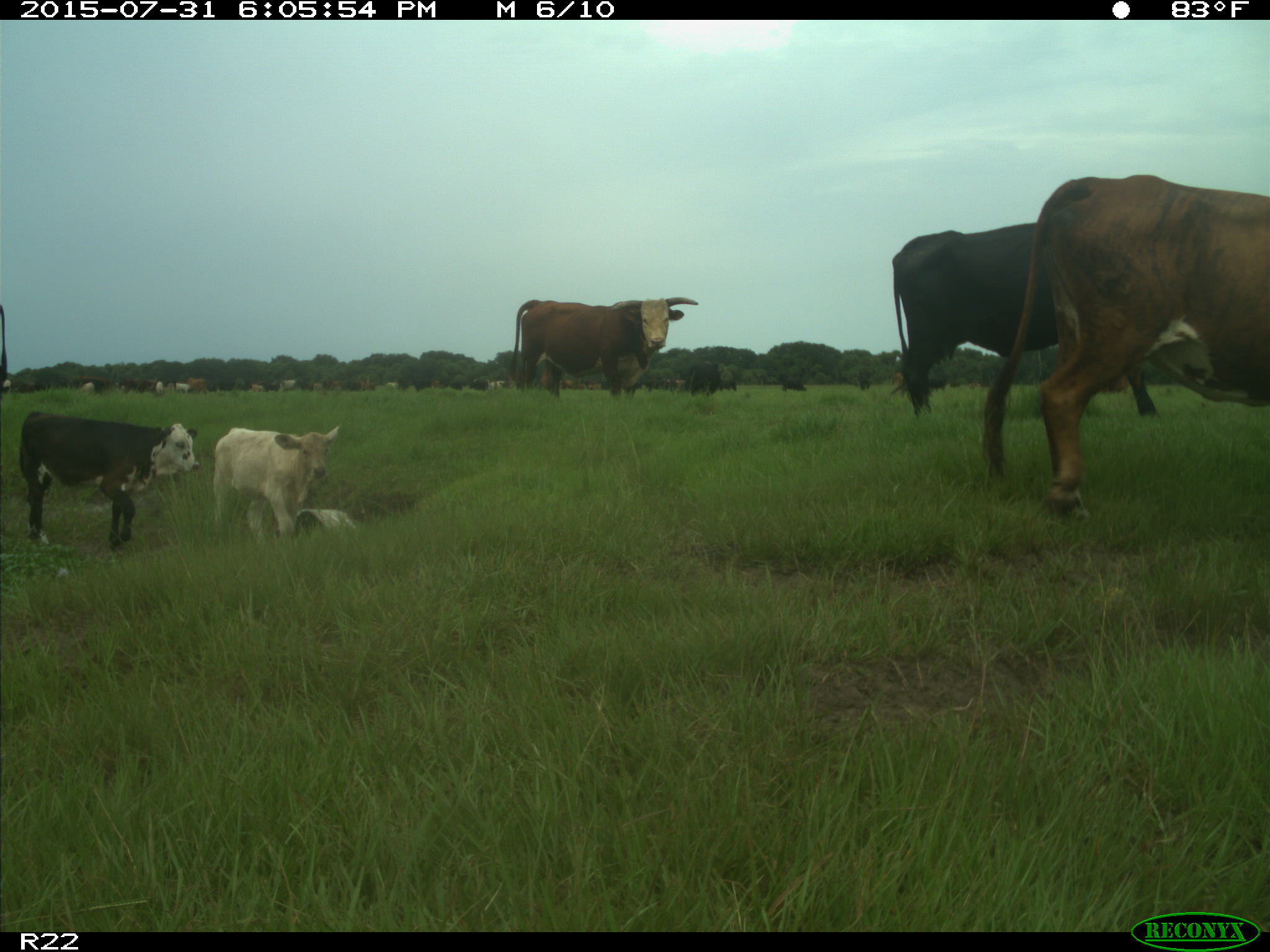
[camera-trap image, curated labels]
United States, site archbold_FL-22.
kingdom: Animalia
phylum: Chordata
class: Mammalia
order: Artiodactyla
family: Bovidae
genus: Bos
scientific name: Bos taurus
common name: domestic cow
Bos taurus (domestic cow).